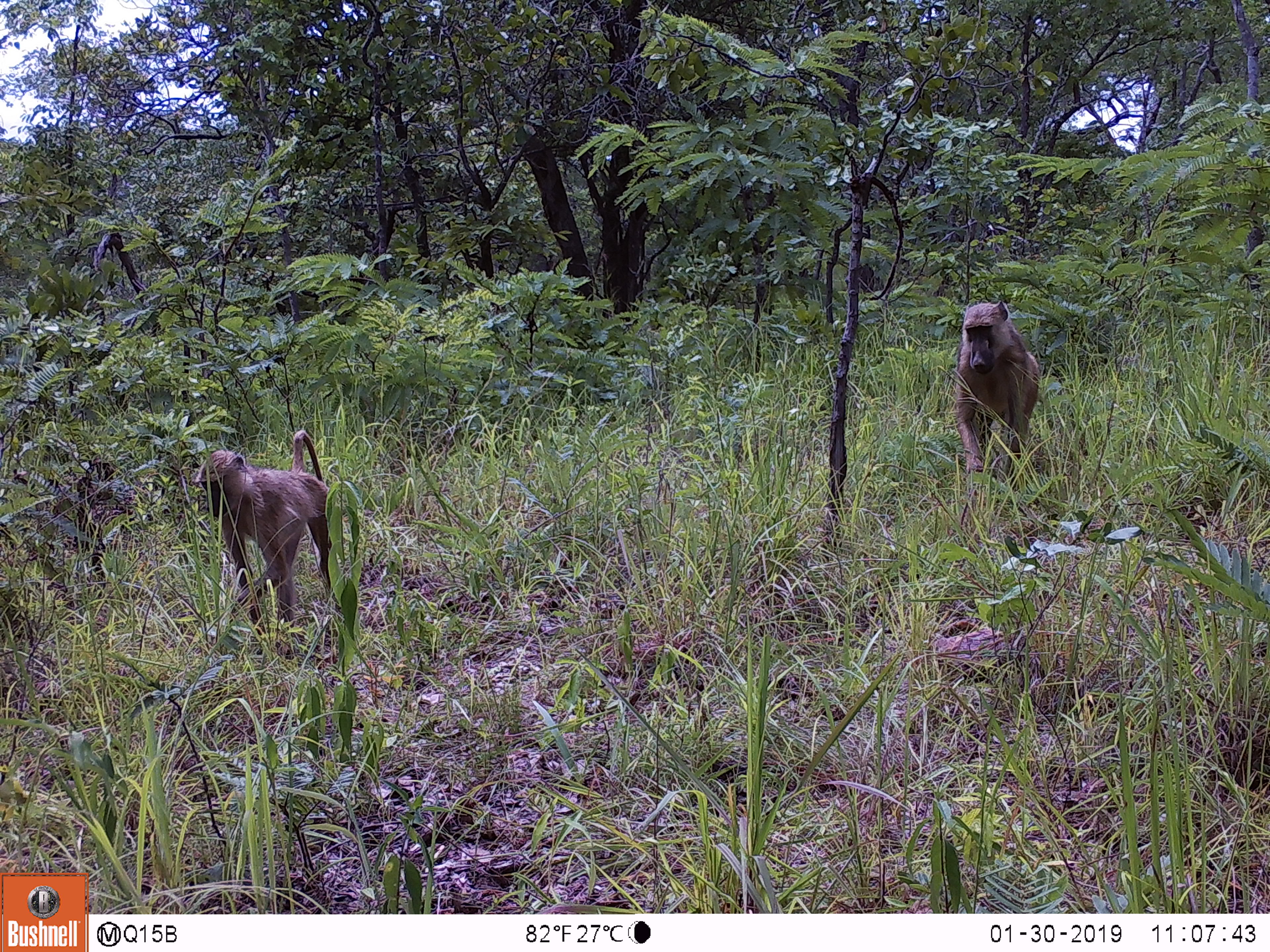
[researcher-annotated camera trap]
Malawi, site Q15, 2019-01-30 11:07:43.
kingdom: Animalia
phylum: Chordata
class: Mammalia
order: Primates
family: Cercopithecidae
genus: Papio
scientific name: Papio cynocephalus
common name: yellow baboon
Yellow baboon (Papio cynocephalus), count 2.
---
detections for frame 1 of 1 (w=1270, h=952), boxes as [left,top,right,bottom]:
yellow baboon: [189,412,341,641]; [944,290,1050,491]